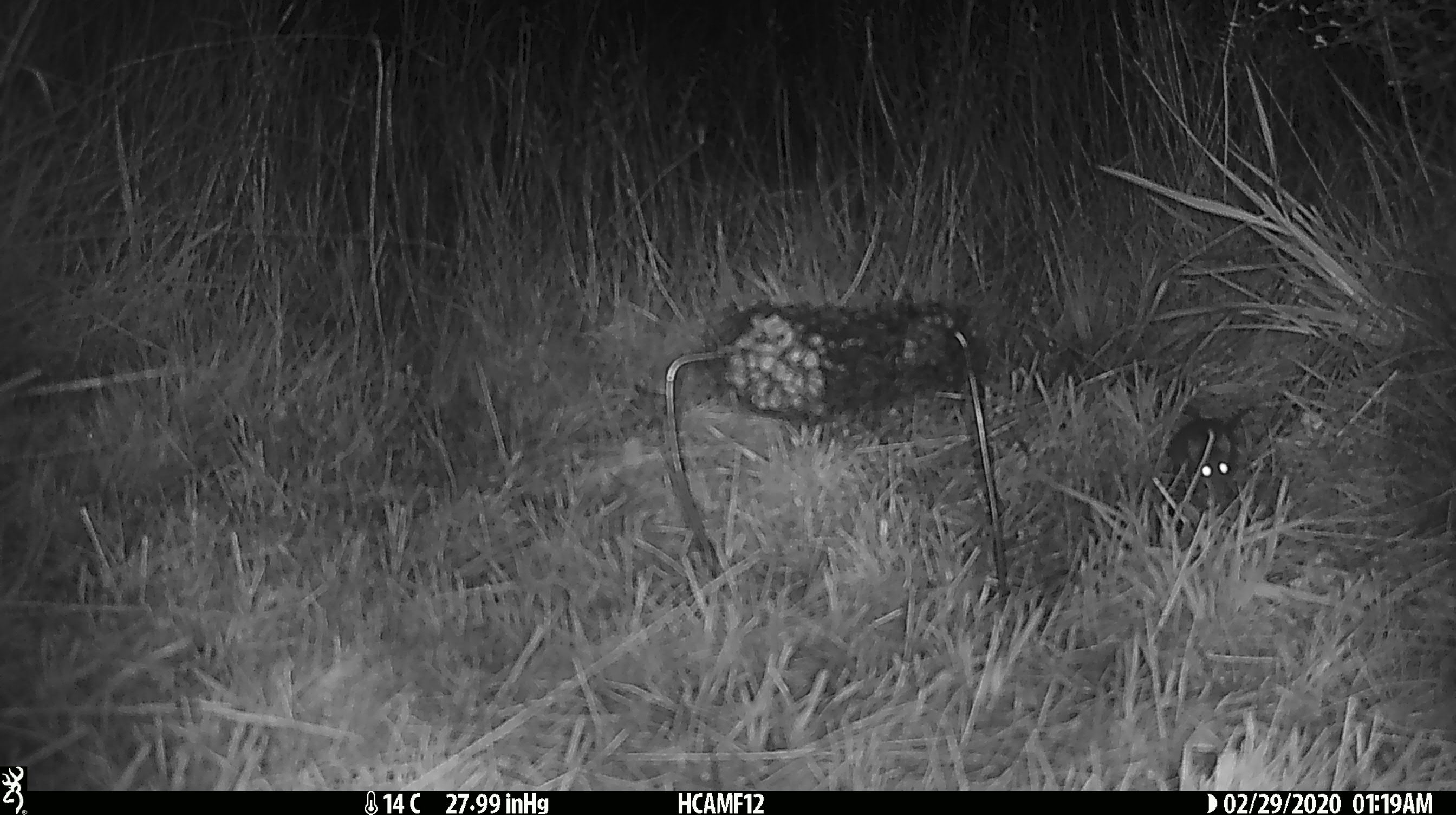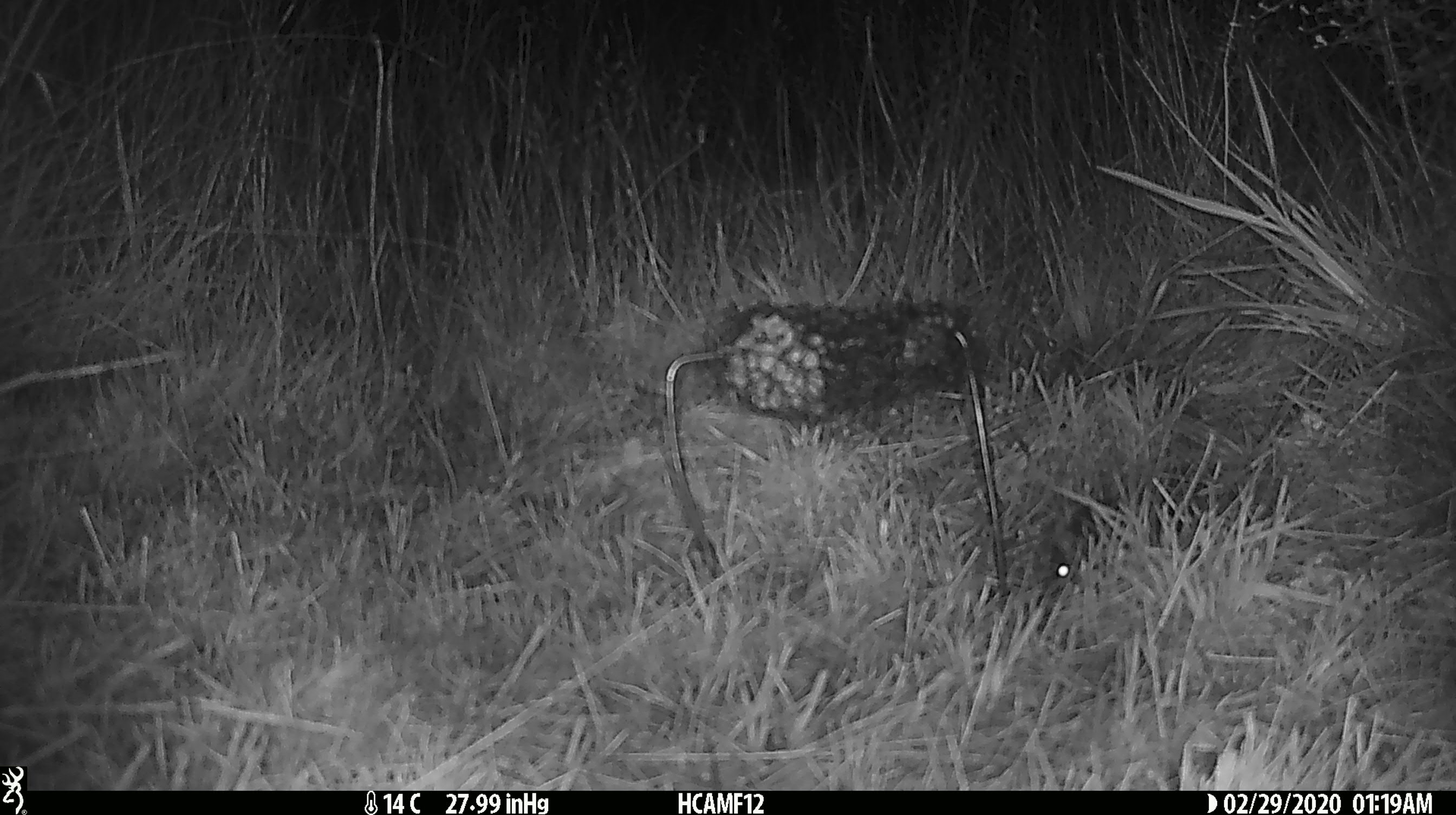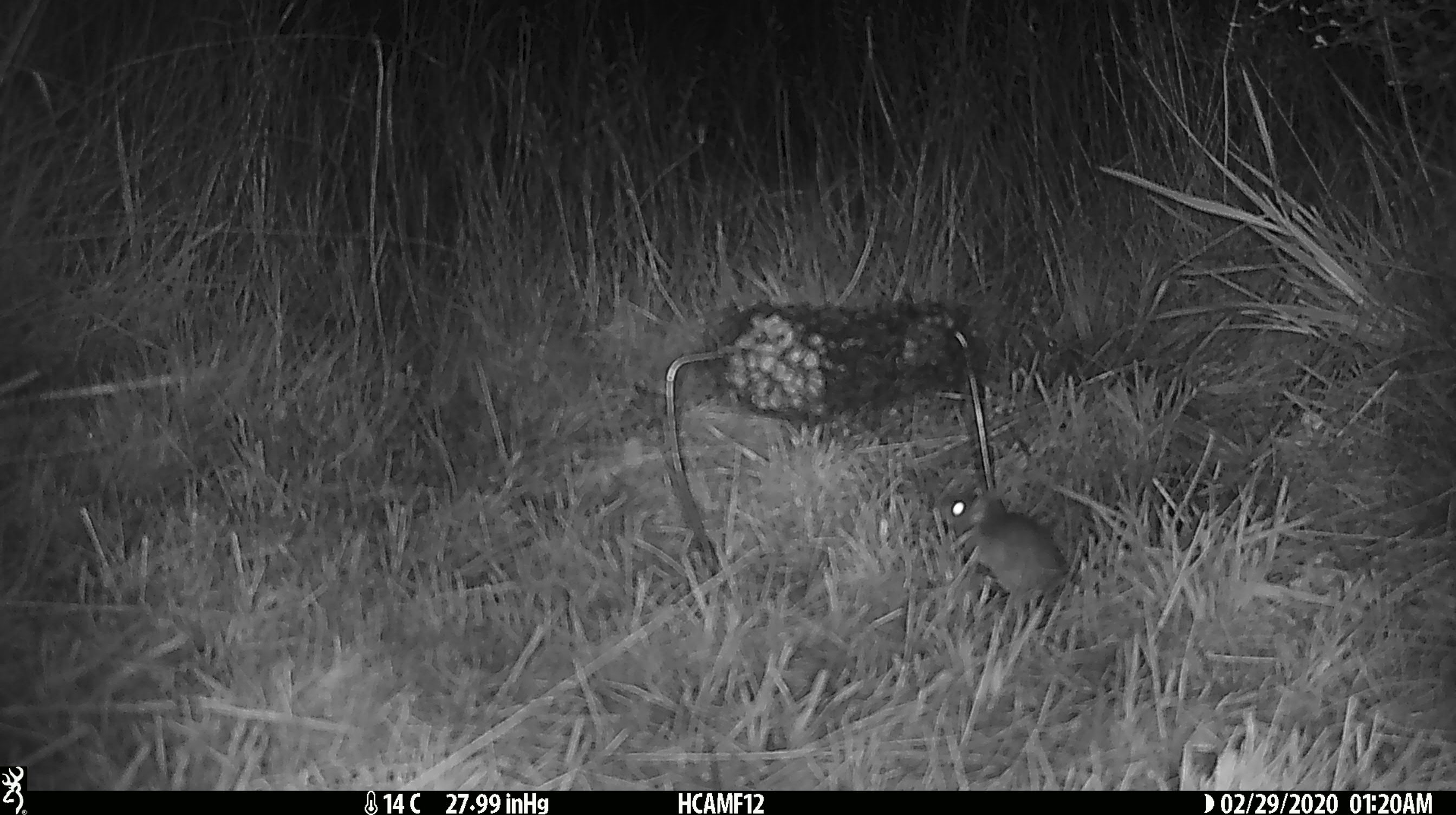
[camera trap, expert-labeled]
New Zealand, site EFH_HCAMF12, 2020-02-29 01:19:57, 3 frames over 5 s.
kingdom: Animalia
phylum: Chordata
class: Mammalia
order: Rodentia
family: Muridae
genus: Mus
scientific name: Mus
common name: mouse